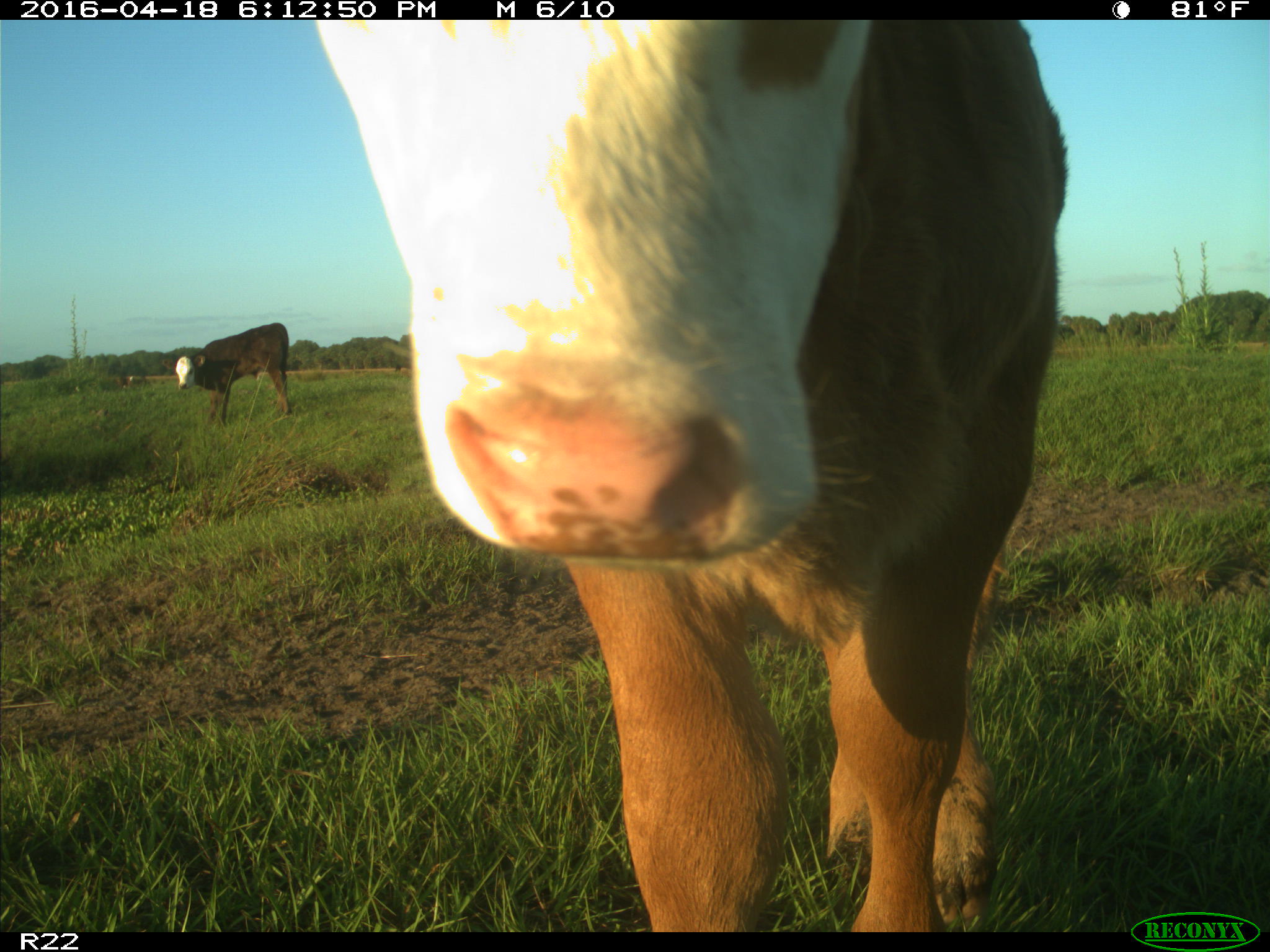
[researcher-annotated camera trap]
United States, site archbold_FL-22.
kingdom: Animalia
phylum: Chordata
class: Mammalia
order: Artiodactyla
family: Bovidae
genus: Bos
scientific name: Bos taurus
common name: domestic cow